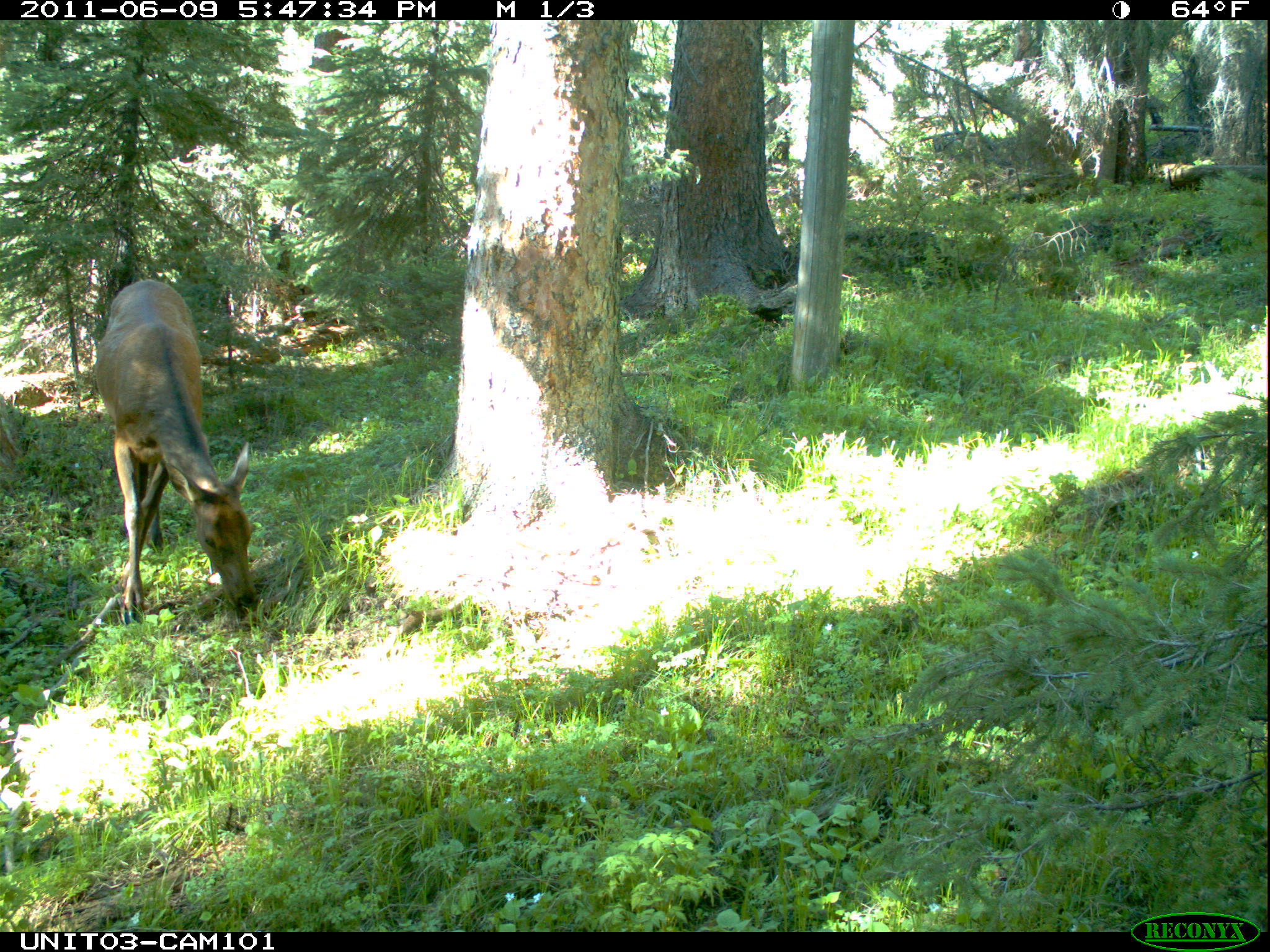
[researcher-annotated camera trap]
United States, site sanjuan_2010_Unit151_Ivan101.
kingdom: Animalia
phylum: Chordata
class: Mammalia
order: Artiodactyla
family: Cervidae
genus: Cervus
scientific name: Cervus elaphus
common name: red deer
Cervus elaphus (red deer).